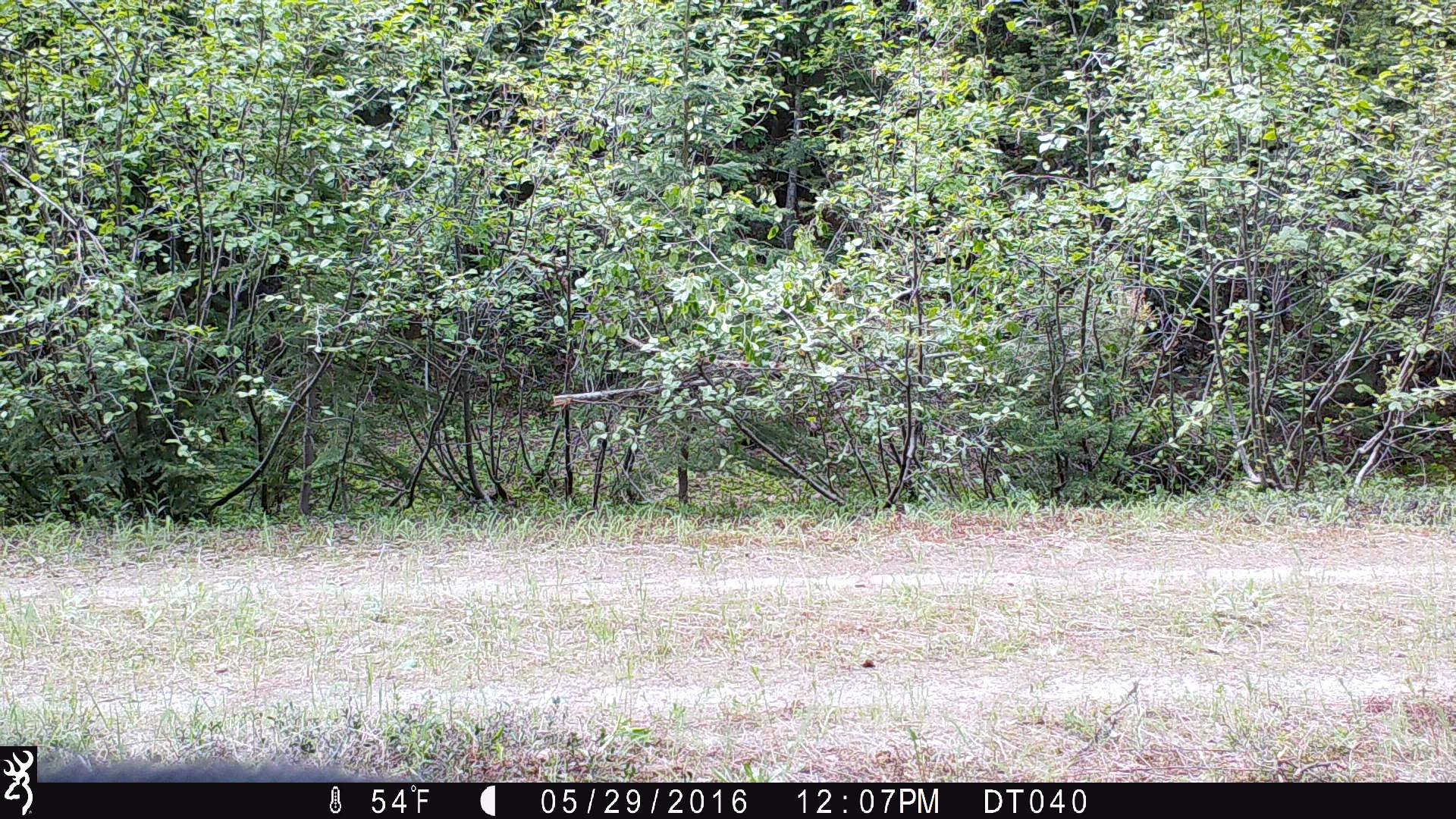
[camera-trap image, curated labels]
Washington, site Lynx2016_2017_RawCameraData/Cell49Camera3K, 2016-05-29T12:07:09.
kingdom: Animalia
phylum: Chordata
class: Mammalia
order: Carnivora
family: Ursidae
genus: Ursus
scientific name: Ursus americanus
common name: american black bear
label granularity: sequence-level